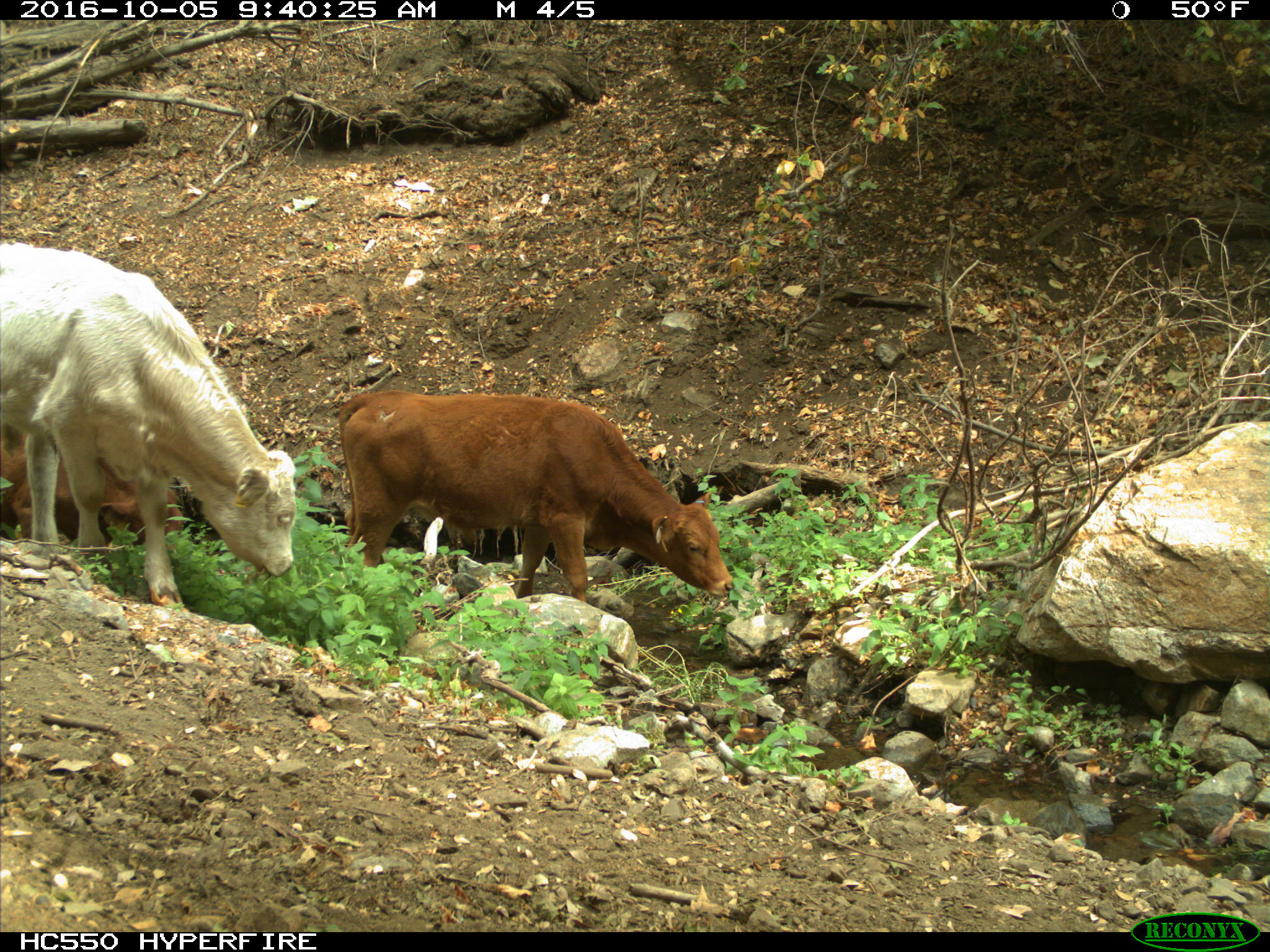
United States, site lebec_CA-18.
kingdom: Animalia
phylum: Chordata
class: Mammalia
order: Artiodactyla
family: Bovidae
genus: Bos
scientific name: Bos taurus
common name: domestic cow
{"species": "Bos taurus (domestic cow)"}